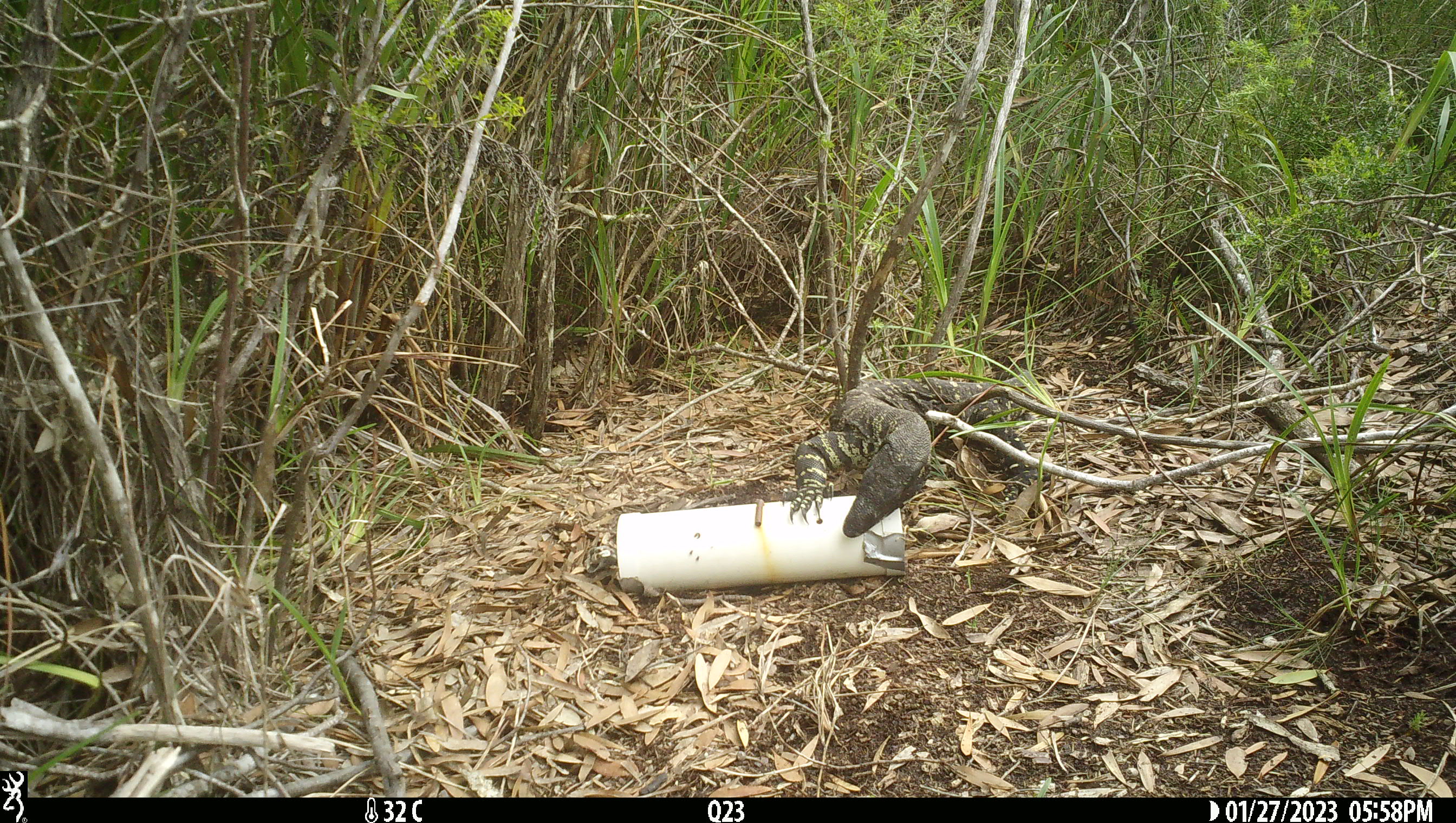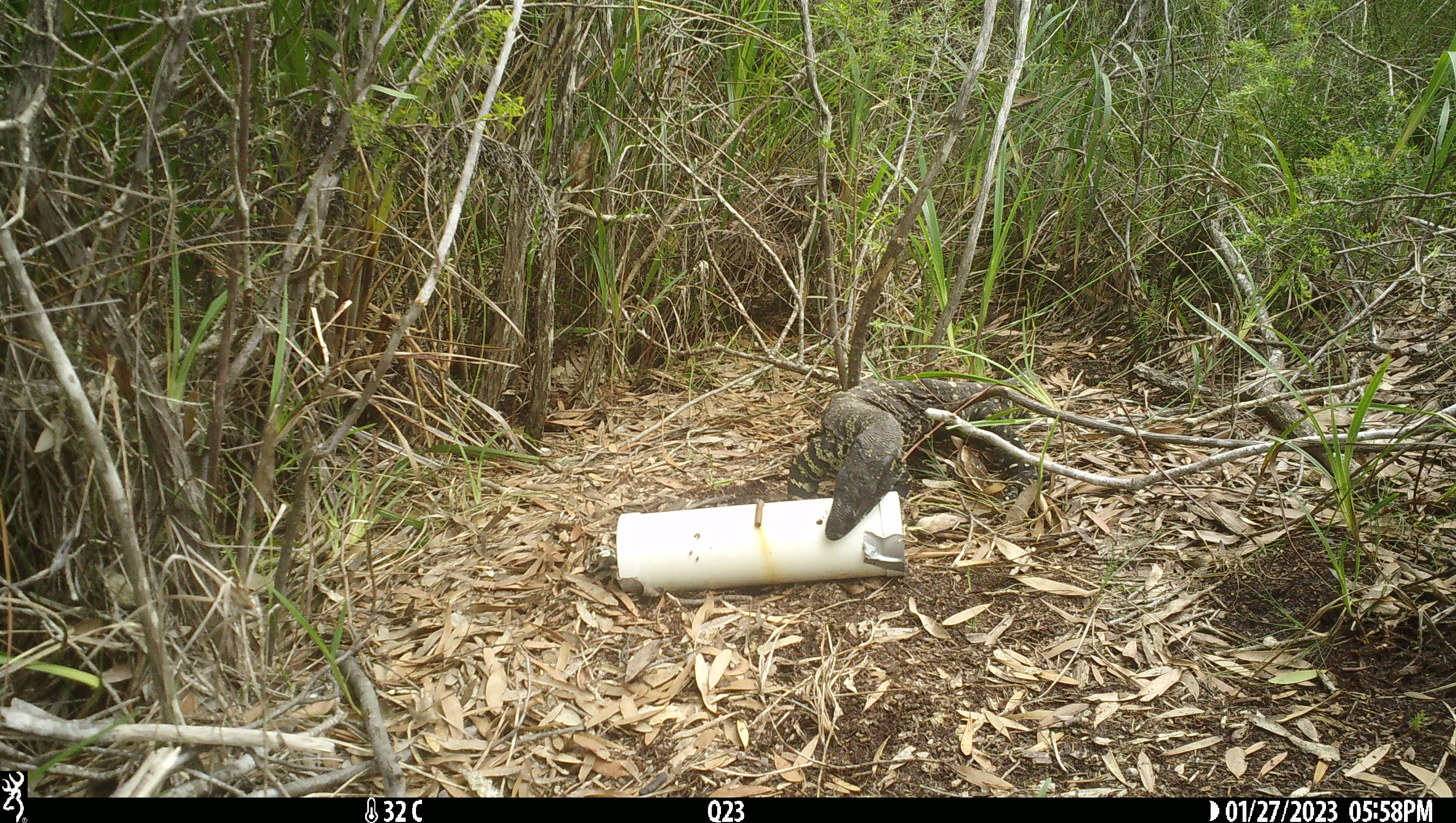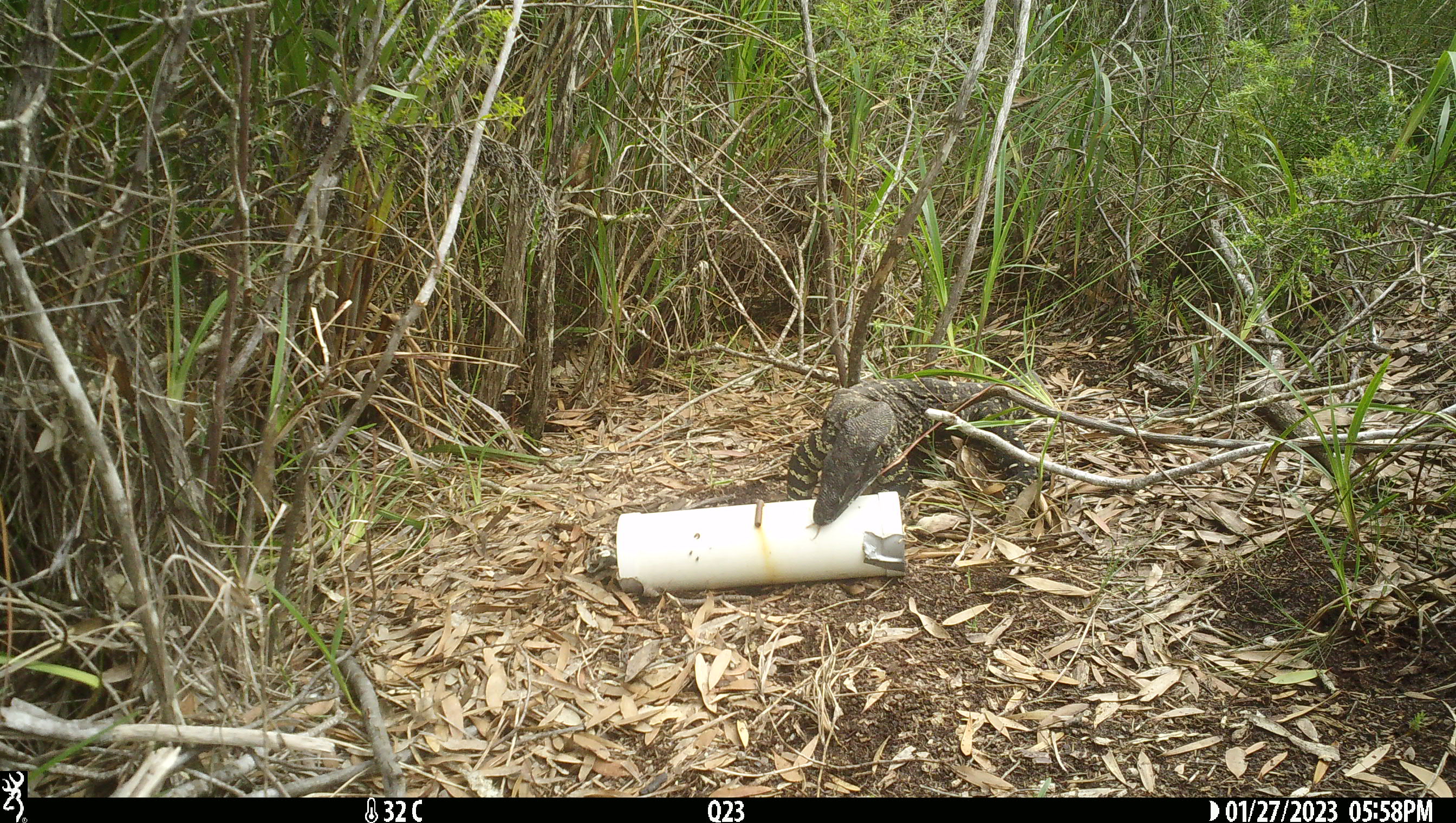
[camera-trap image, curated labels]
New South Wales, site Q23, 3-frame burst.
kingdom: Animalia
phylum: Chordata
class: Reptilia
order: Squamata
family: Varanidae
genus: Varanus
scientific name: Varanus varius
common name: lace monitor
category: goanna